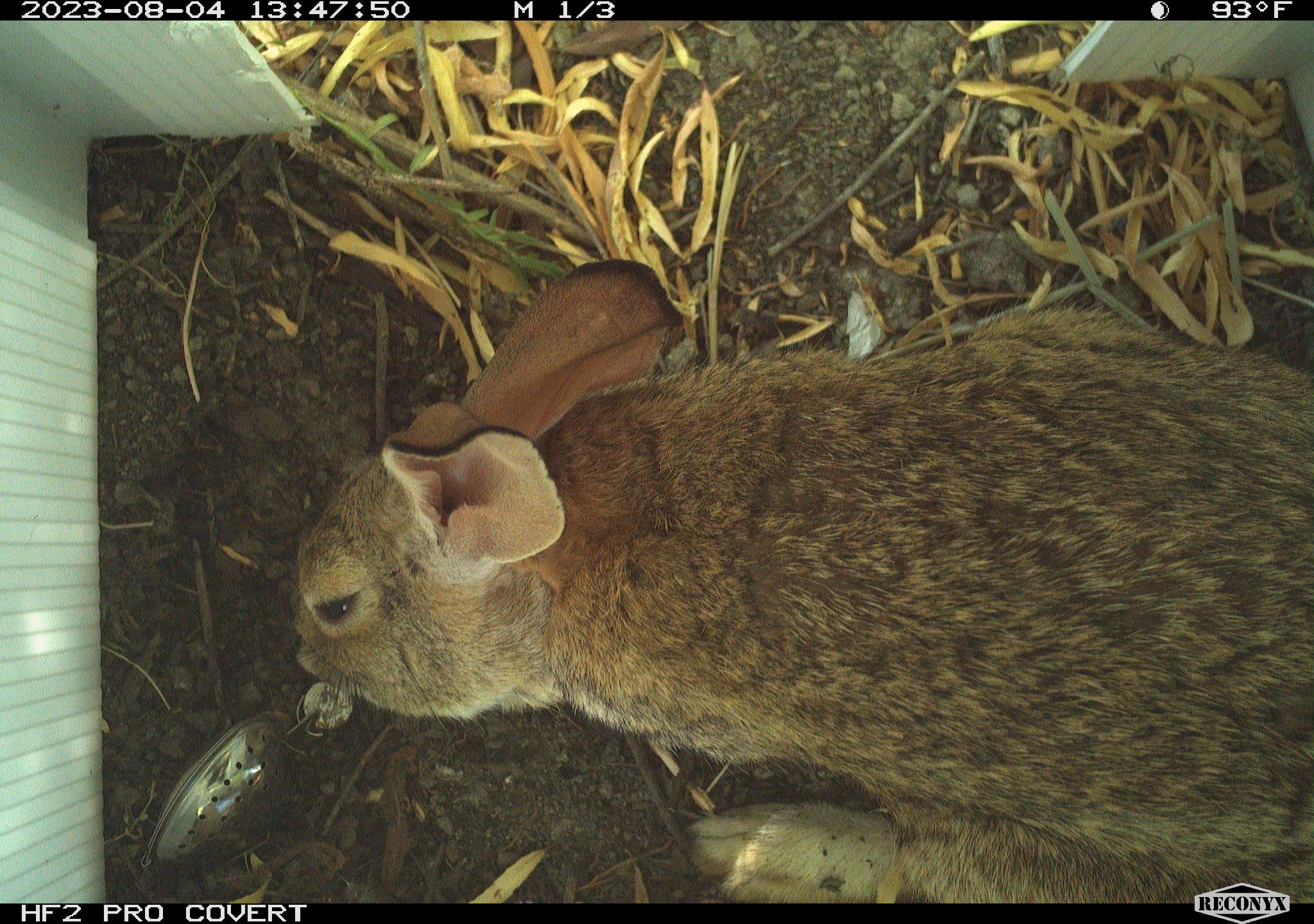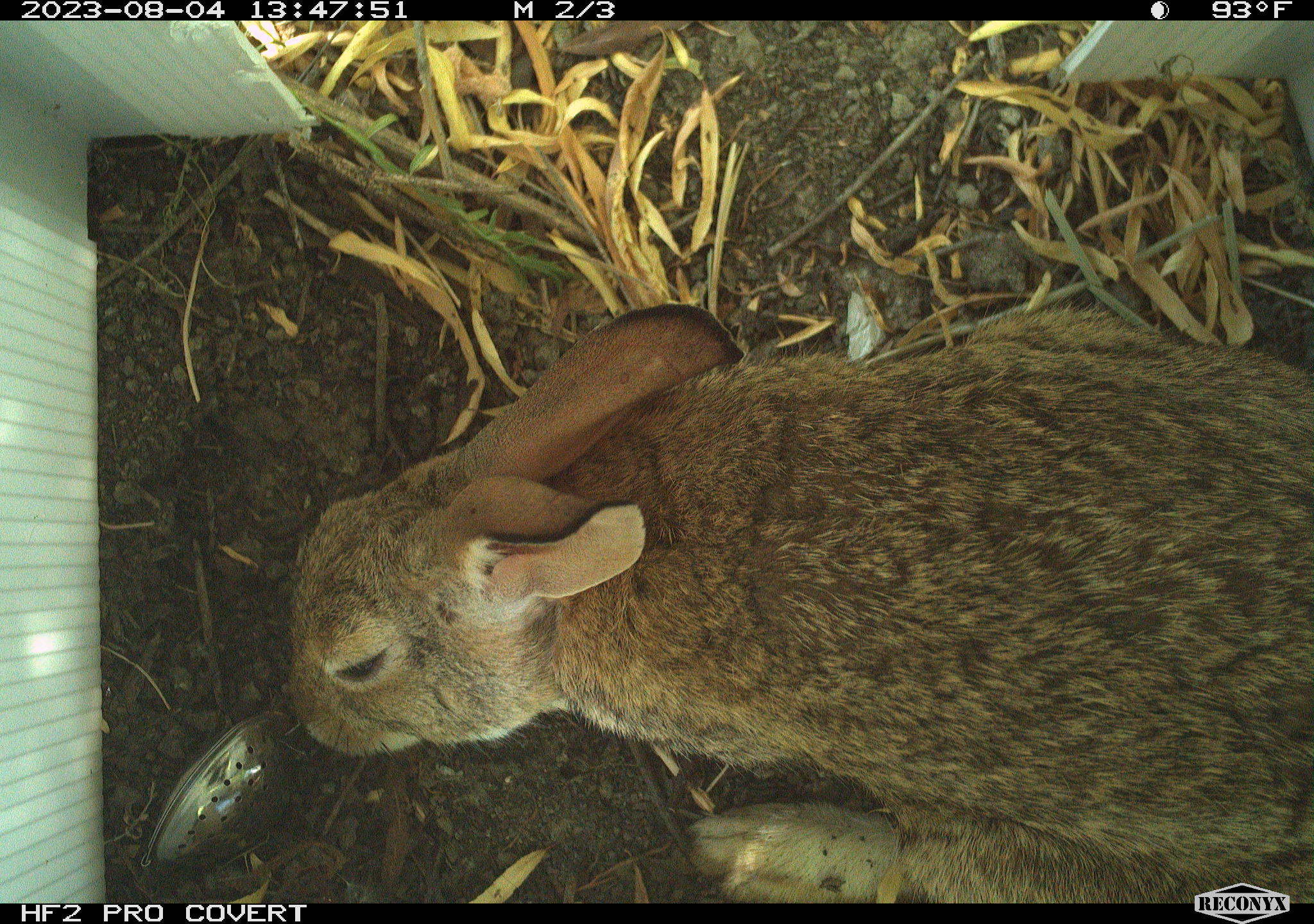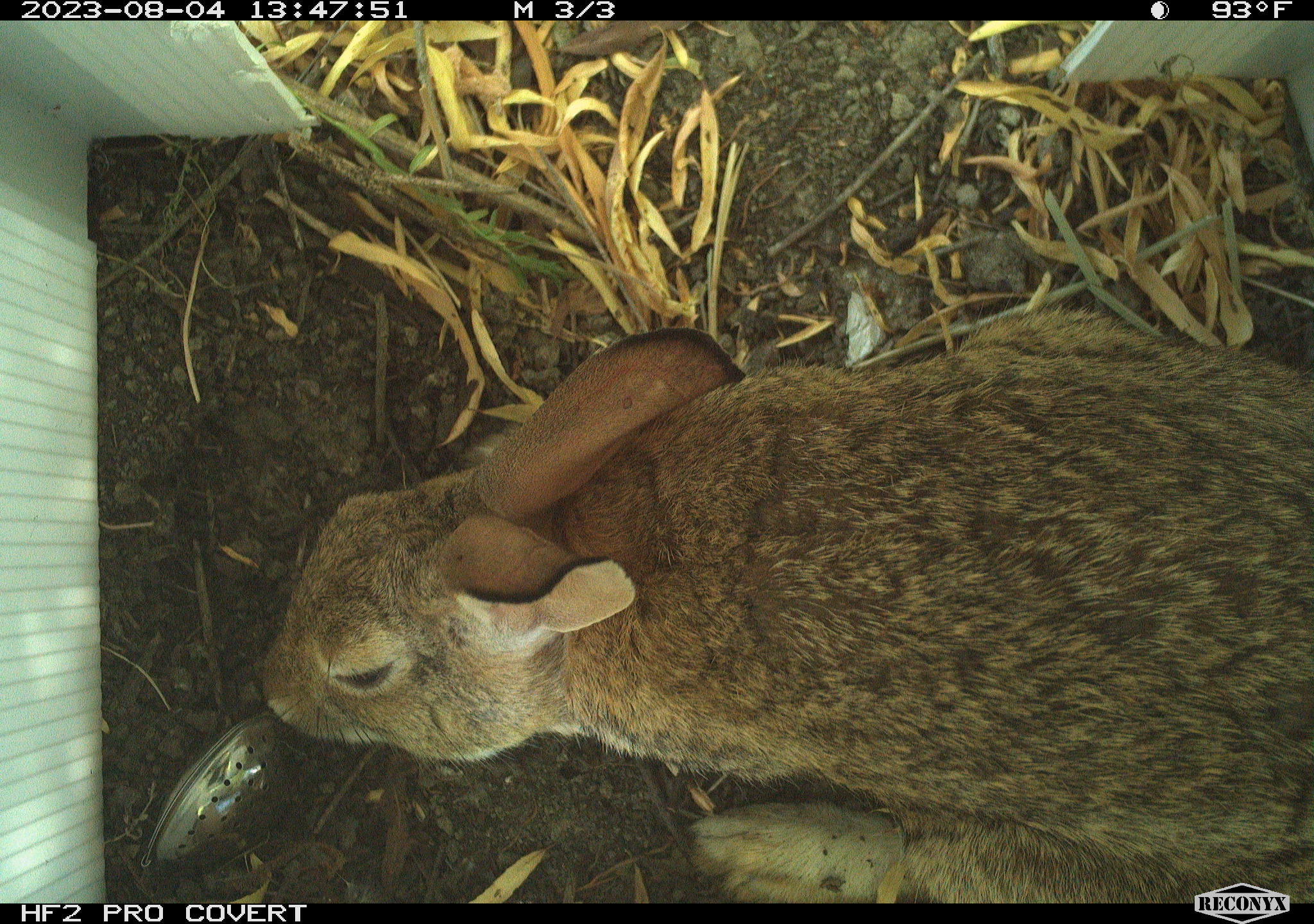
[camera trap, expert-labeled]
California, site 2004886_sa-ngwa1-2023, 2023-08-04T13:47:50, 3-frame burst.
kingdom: Animalia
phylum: Chordata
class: Mammalia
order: Lagomorpha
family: Leporidae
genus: Sylvilagus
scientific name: Sylvilagus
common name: cottontail rabbits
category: sylvilagus species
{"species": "sylvilagus species (cottontail rabbits) (Sylvilagus)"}